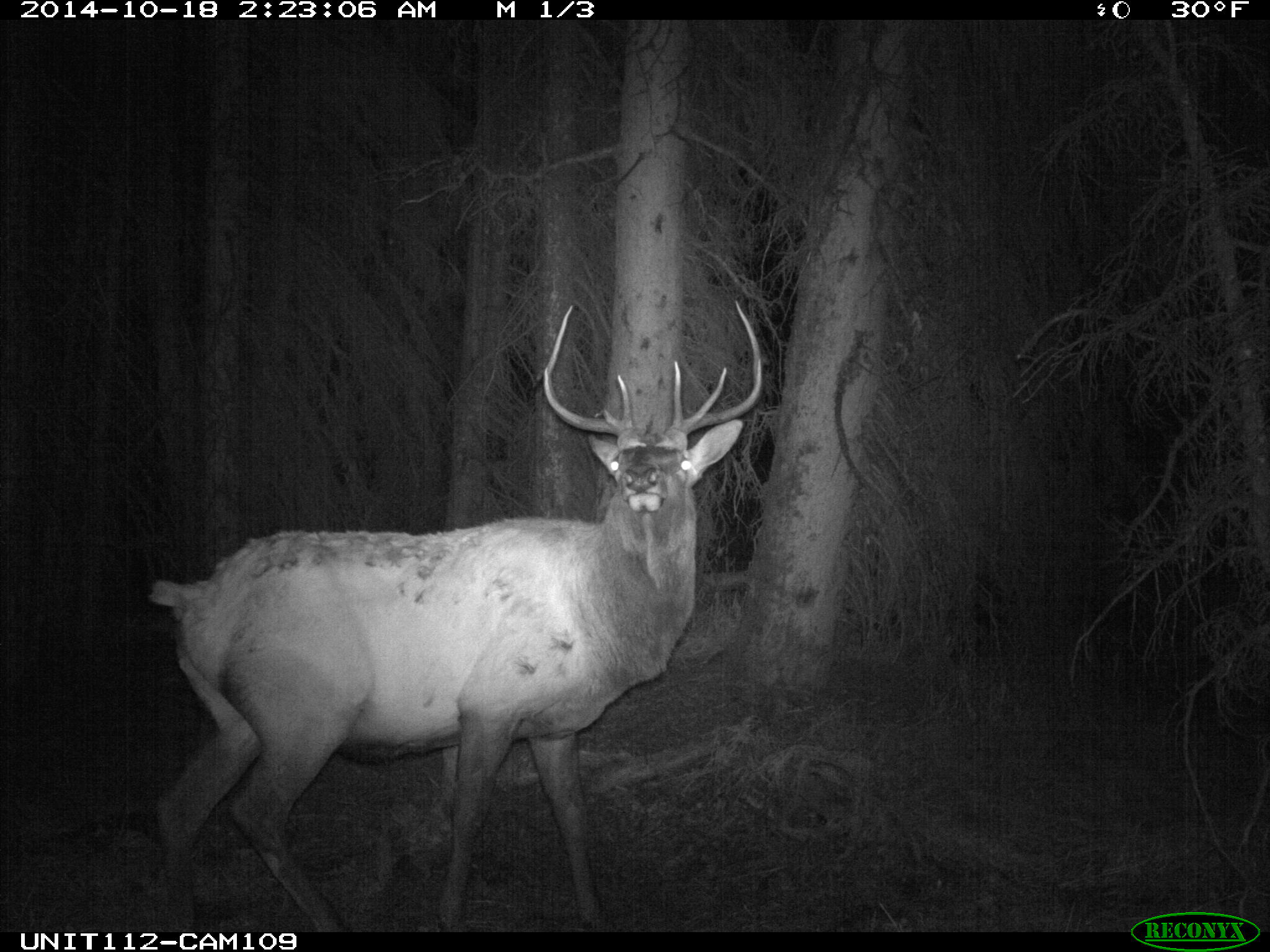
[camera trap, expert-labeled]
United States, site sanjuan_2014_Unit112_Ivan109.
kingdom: Animalia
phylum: Chordata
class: Mammalia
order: Artiodactyla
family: Cervidae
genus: Cervus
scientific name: Cervus elaphus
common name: red deer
Cervus elaphus (red deer).